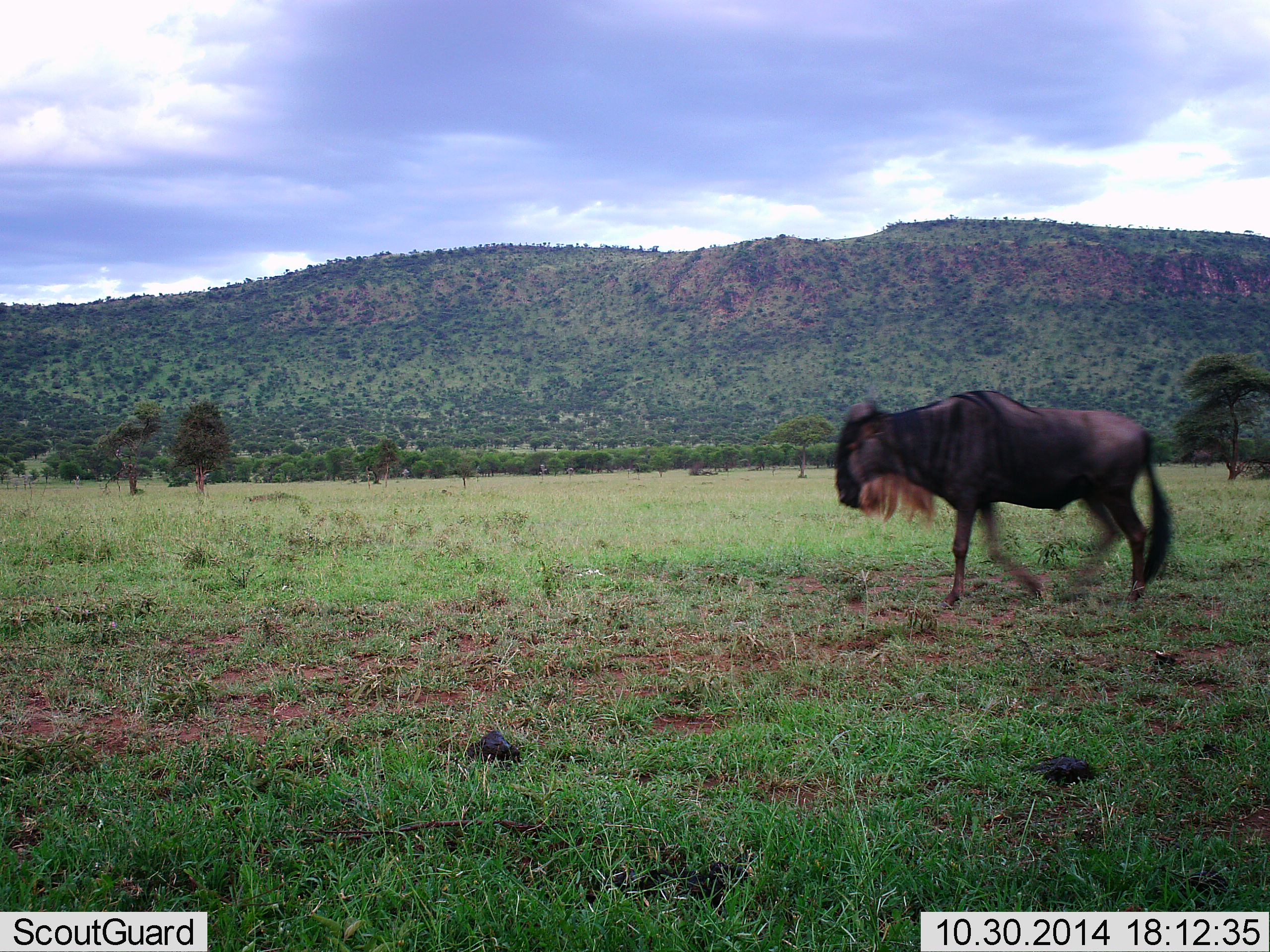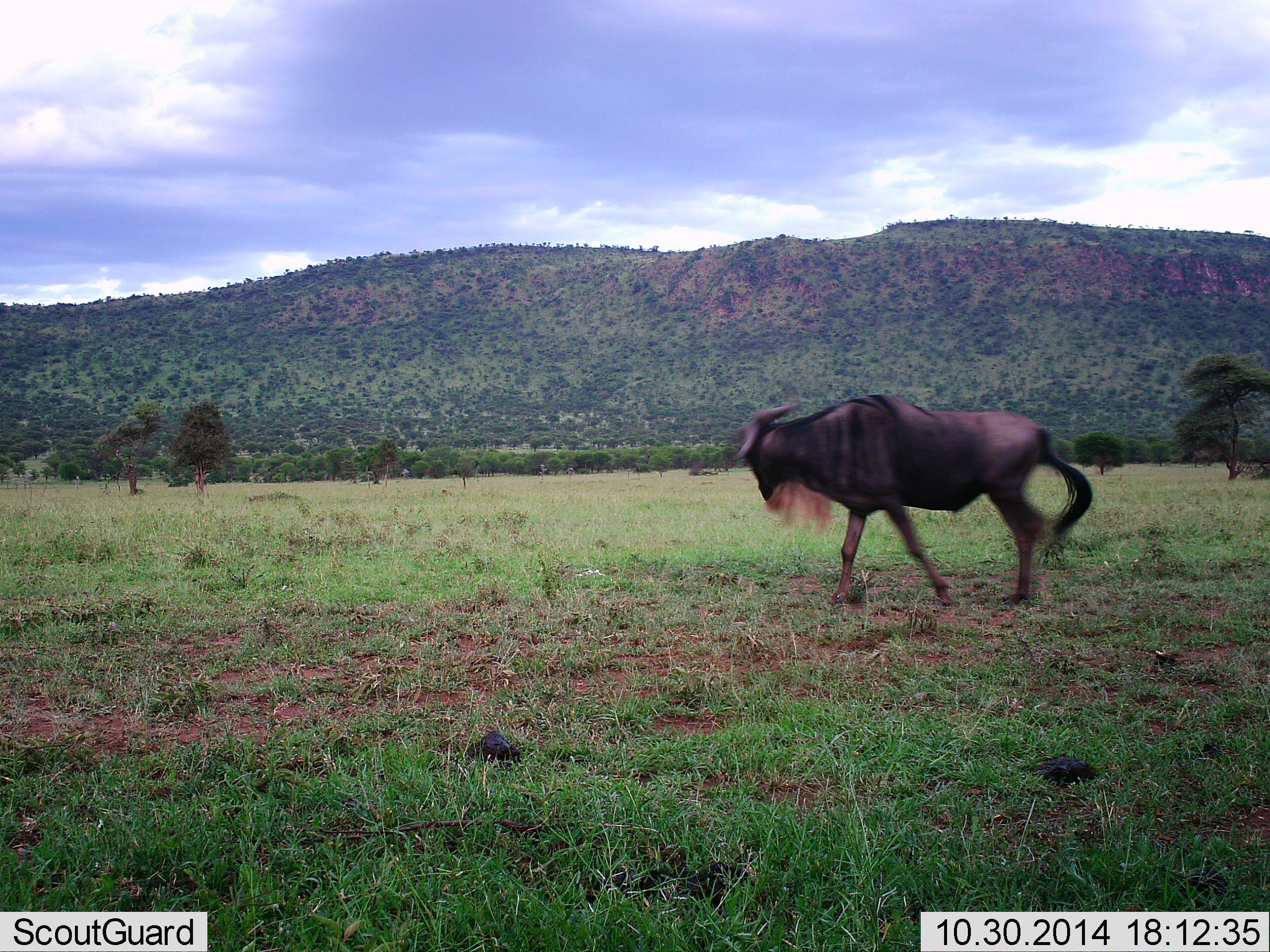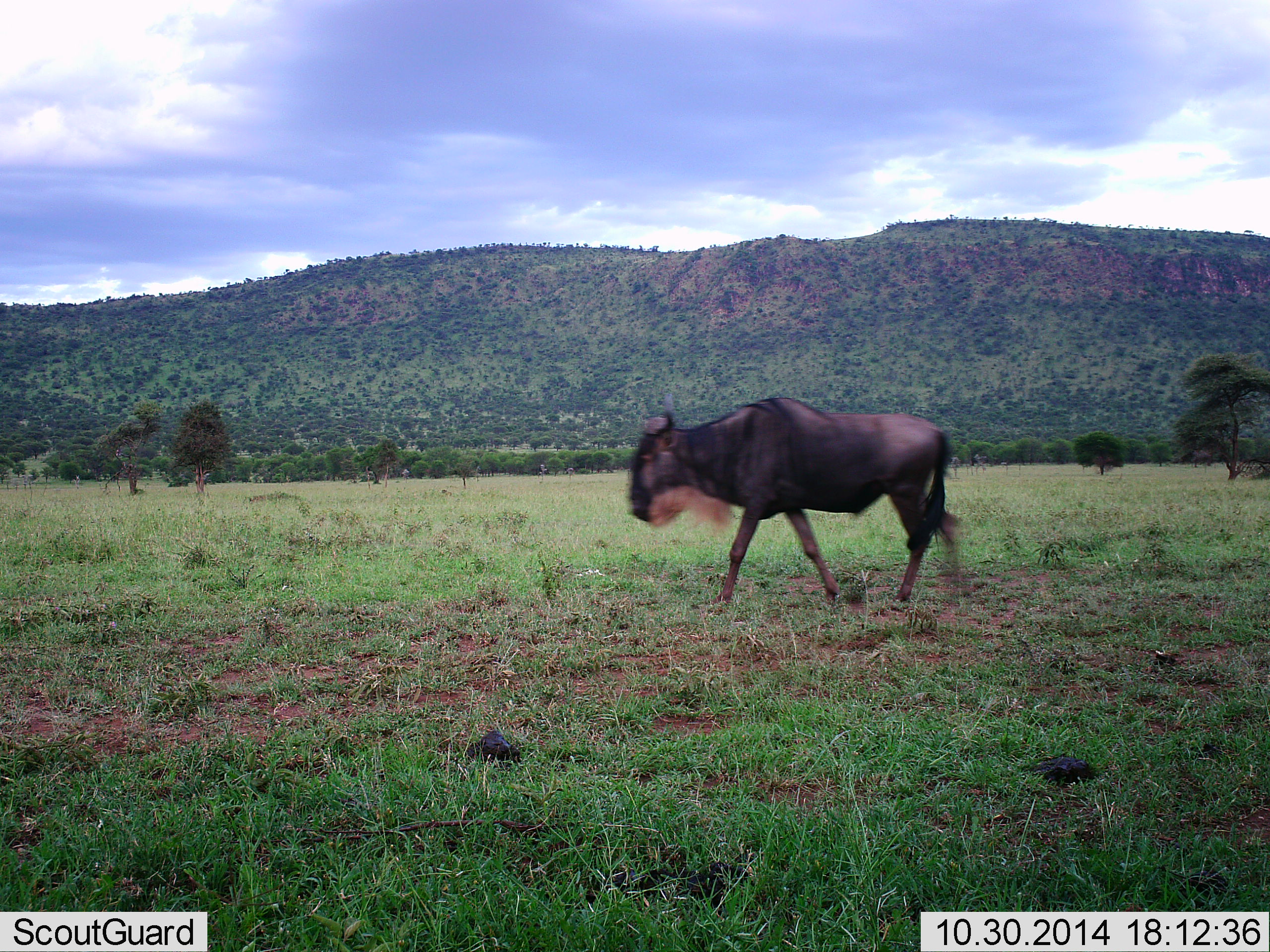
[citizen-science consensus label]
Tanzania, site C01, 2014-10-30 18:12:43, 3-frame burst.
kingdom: Animalia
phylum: Chordata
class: Mammalia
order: Artiodactyla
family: Bovidae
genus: Connochaetes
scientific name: Connochaetes taurinus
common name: blue wildebeest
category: wildebeest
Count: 1.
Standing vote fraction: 0%.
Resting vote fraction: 0%.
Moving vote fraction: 100%.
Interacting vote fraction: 0%.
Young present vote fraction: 0%.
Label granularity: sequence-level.